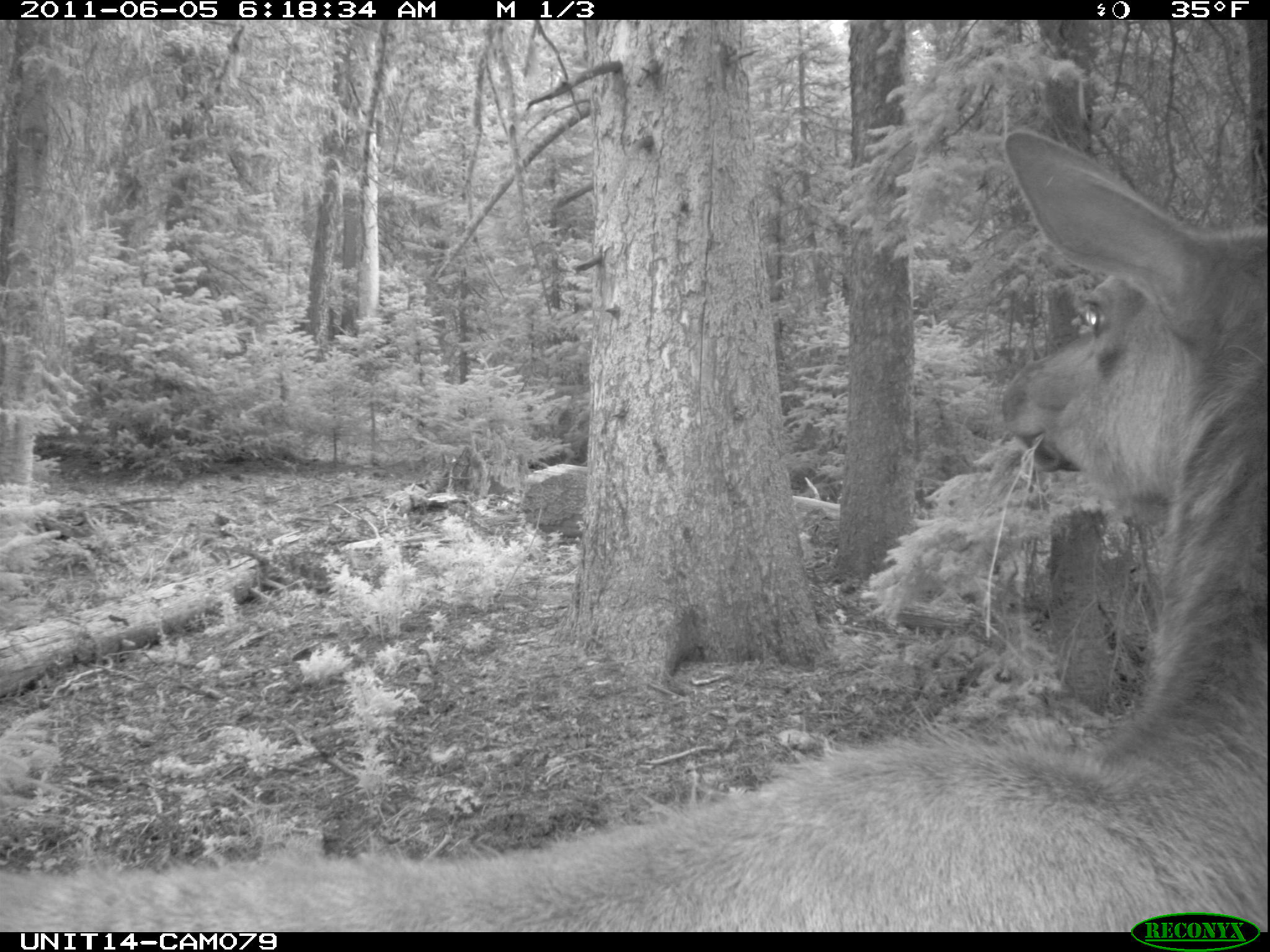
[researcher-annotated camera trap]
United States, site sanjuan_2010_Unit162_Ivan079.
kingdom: Animalia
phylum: Chordata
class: Mammalia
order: Artiodactyla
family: Cervidae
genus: Cervus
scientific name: Cervus elaphus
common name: red deer